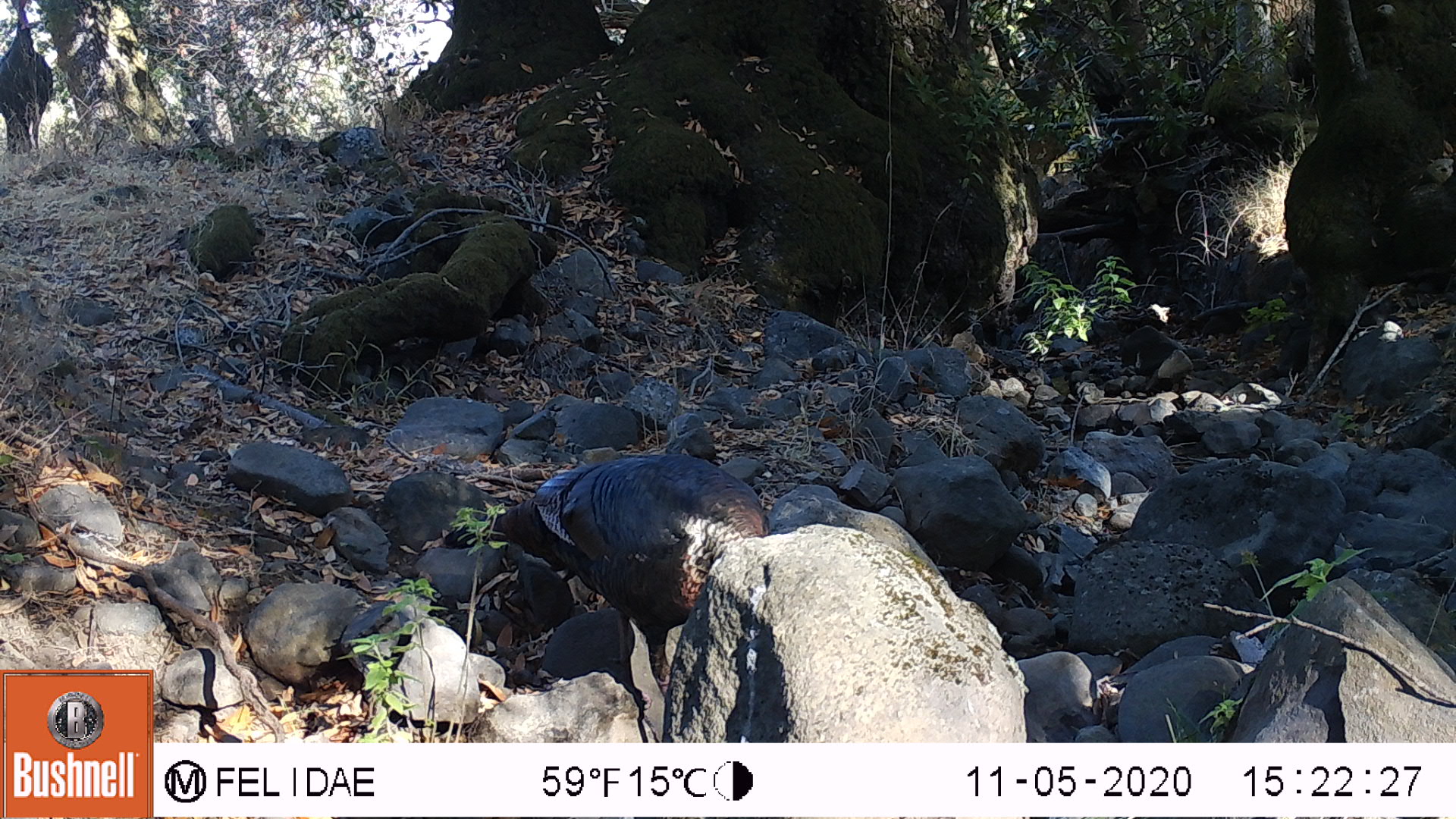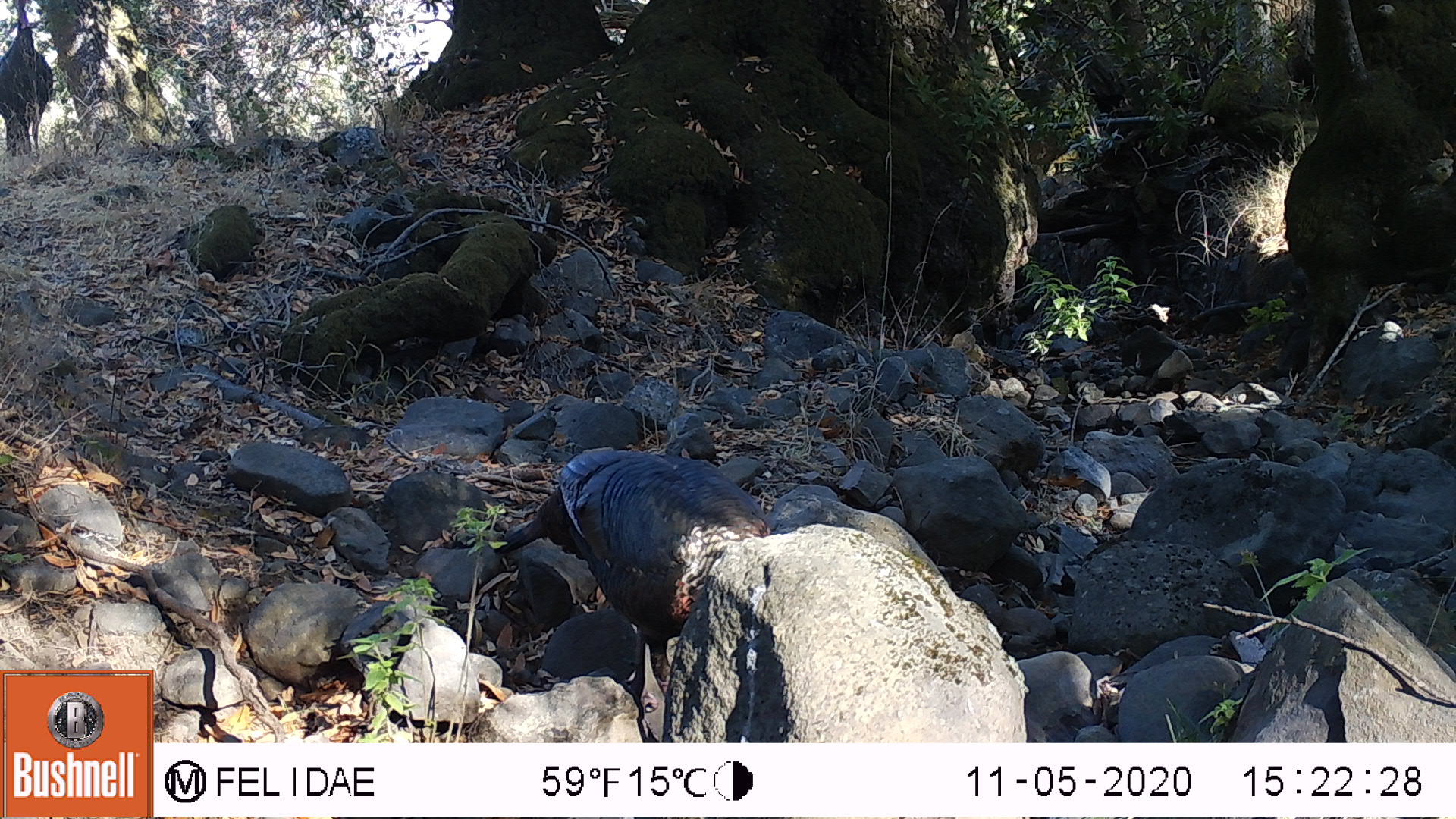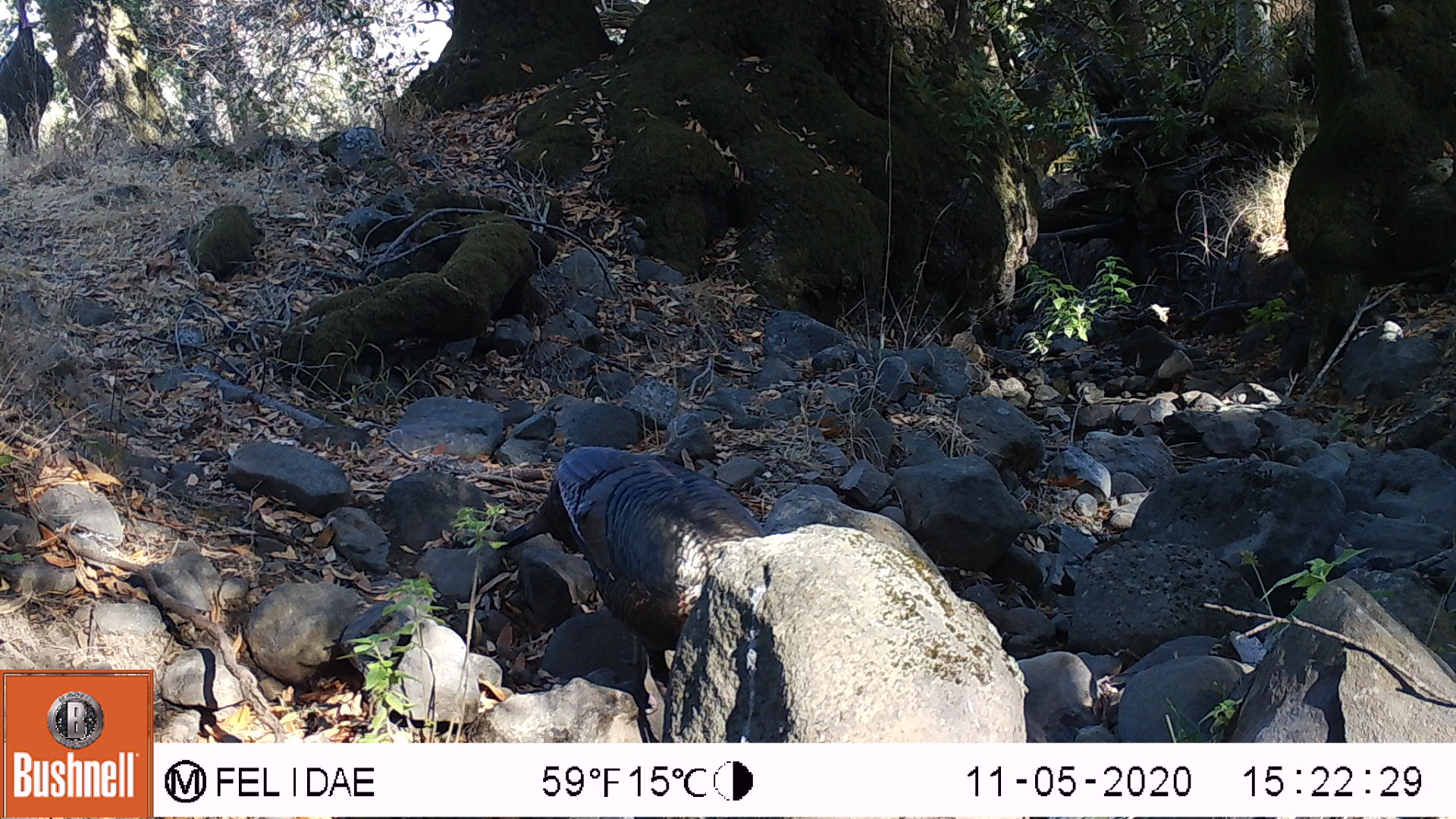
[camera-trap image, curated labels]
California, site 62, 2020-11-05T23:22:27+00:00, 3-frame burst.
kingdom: Animalia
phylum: Chordata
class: Aves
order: Galliformes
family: Phasianidae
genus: Meleagris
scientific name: Meleagris gallopavo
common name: turkey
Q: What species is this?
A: Turkey (Meleagris gallopavo).